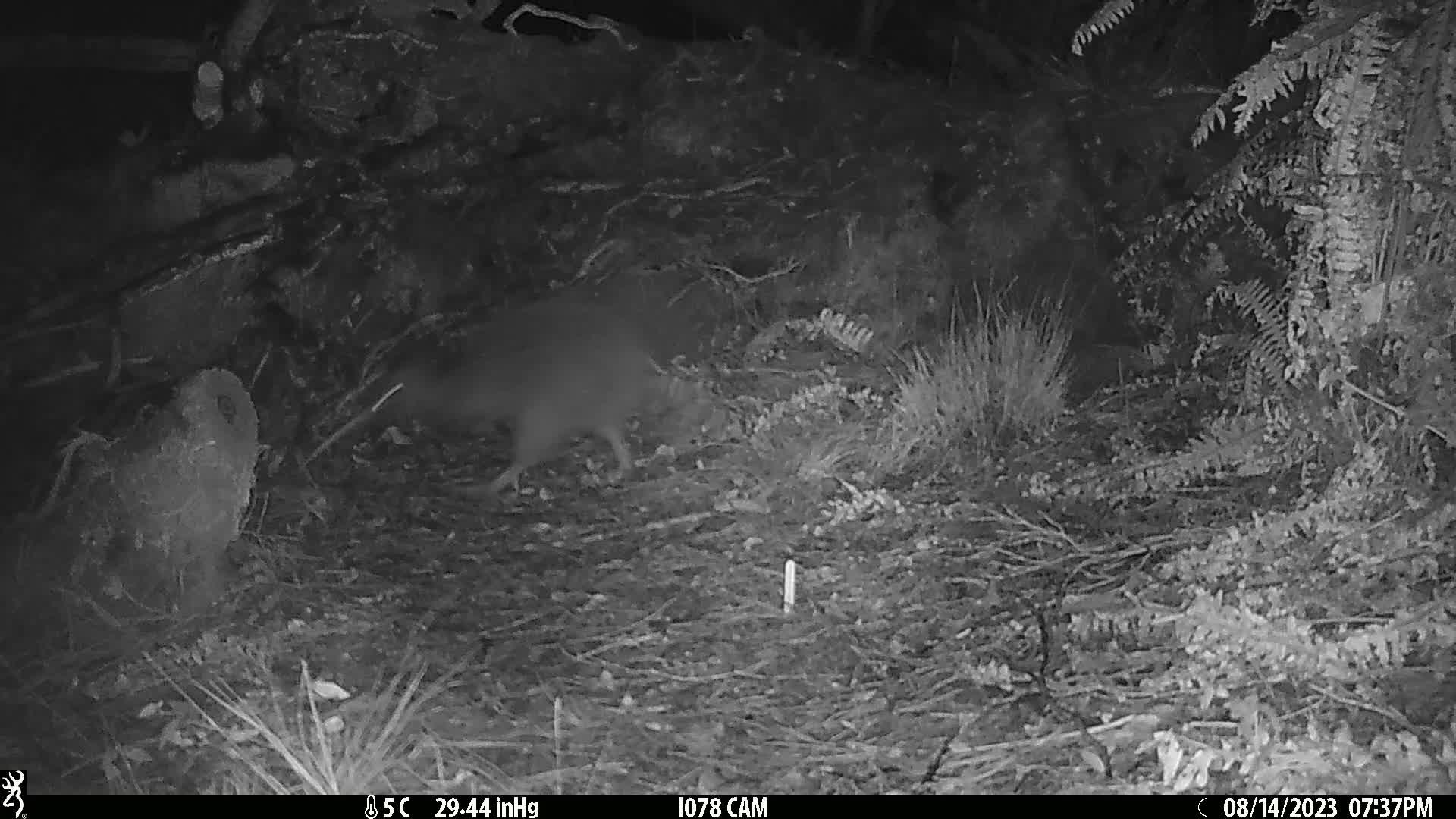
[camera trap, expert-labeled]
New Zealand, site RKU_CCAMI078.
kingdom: Animalia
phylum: Chordata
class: Aves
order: Apterygiformes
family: Apterygidae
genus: Apteryx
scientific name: Apteryx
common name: kiwi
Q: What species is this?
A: Kiwi (Apteryx).